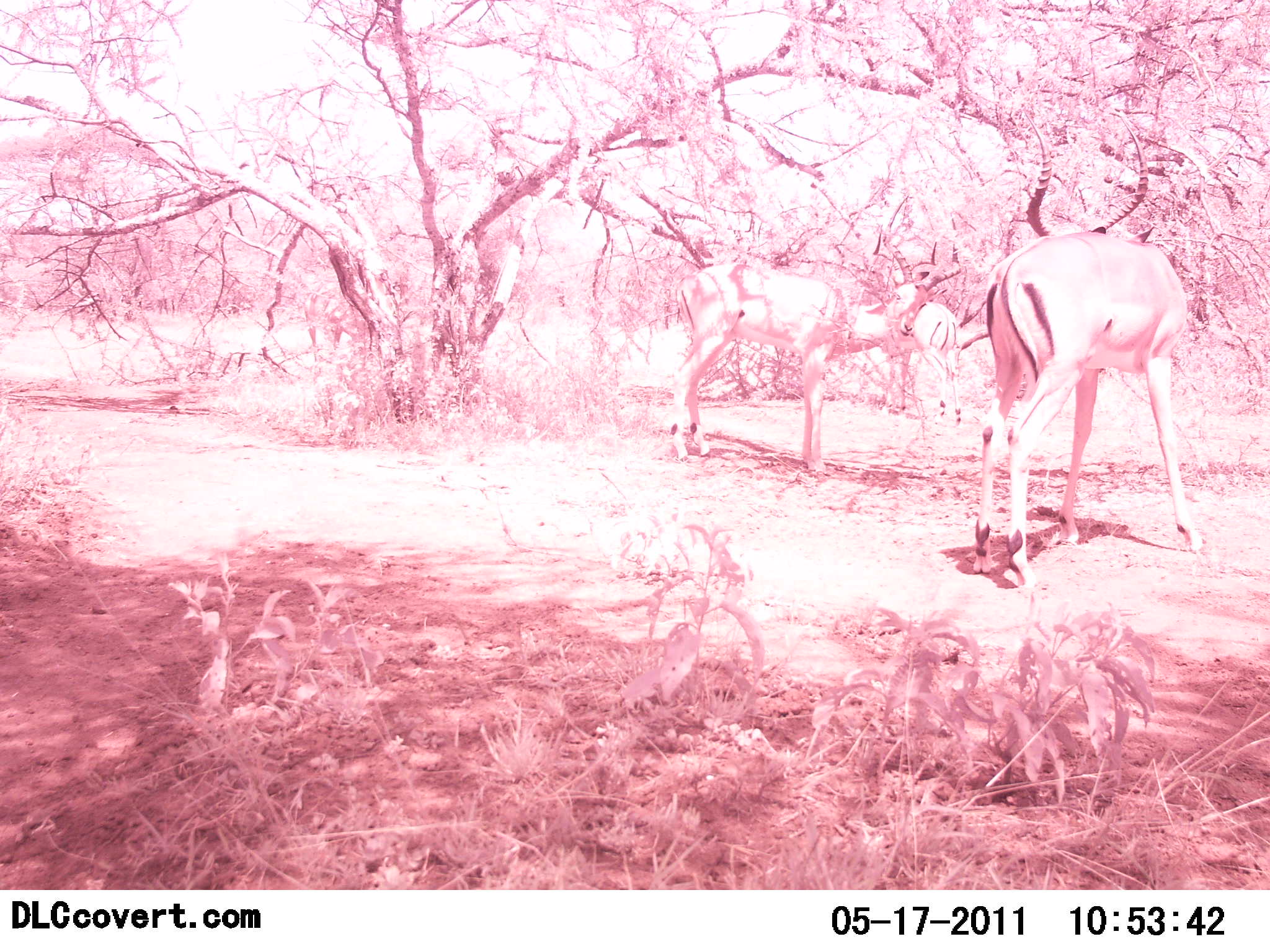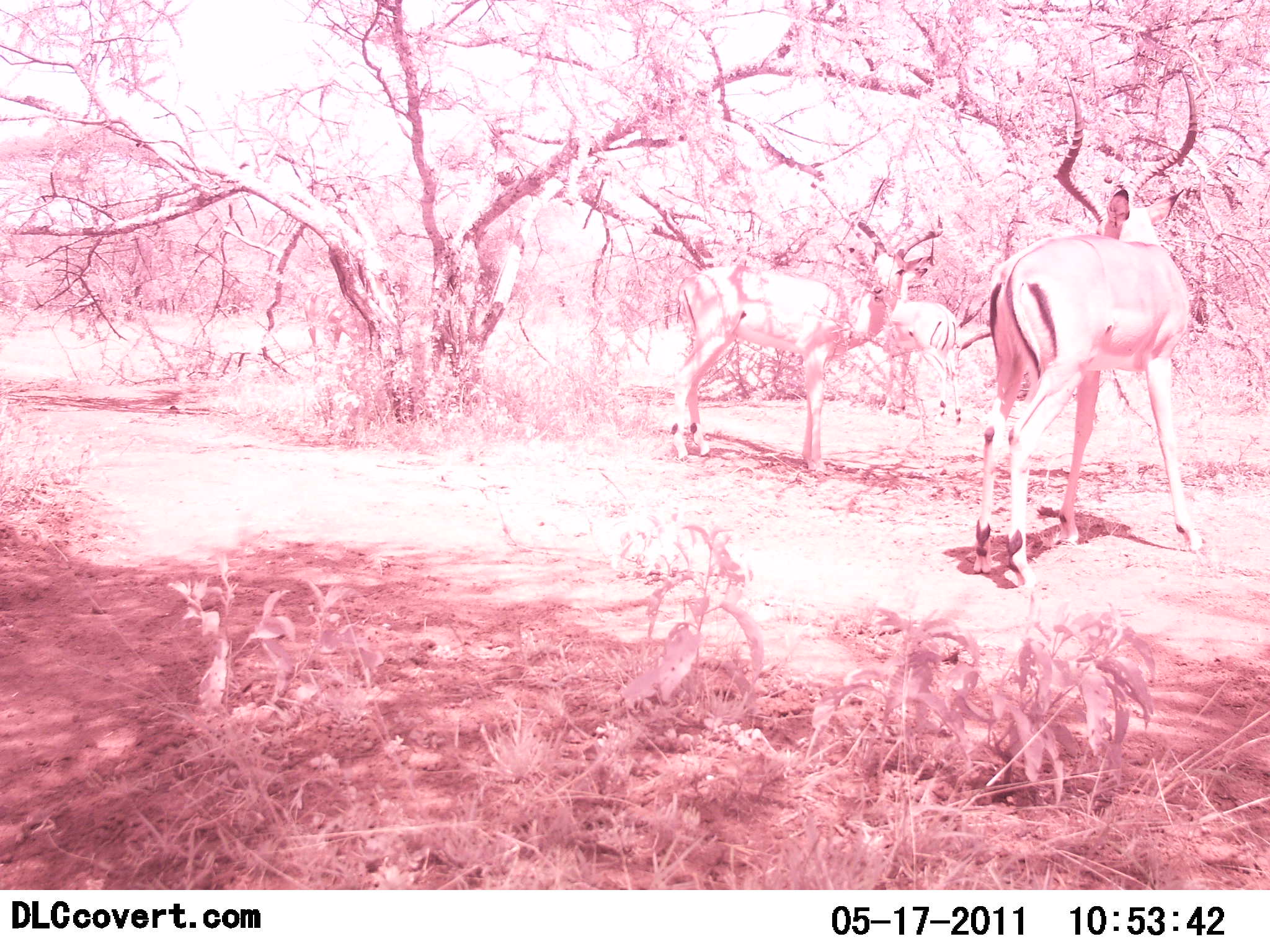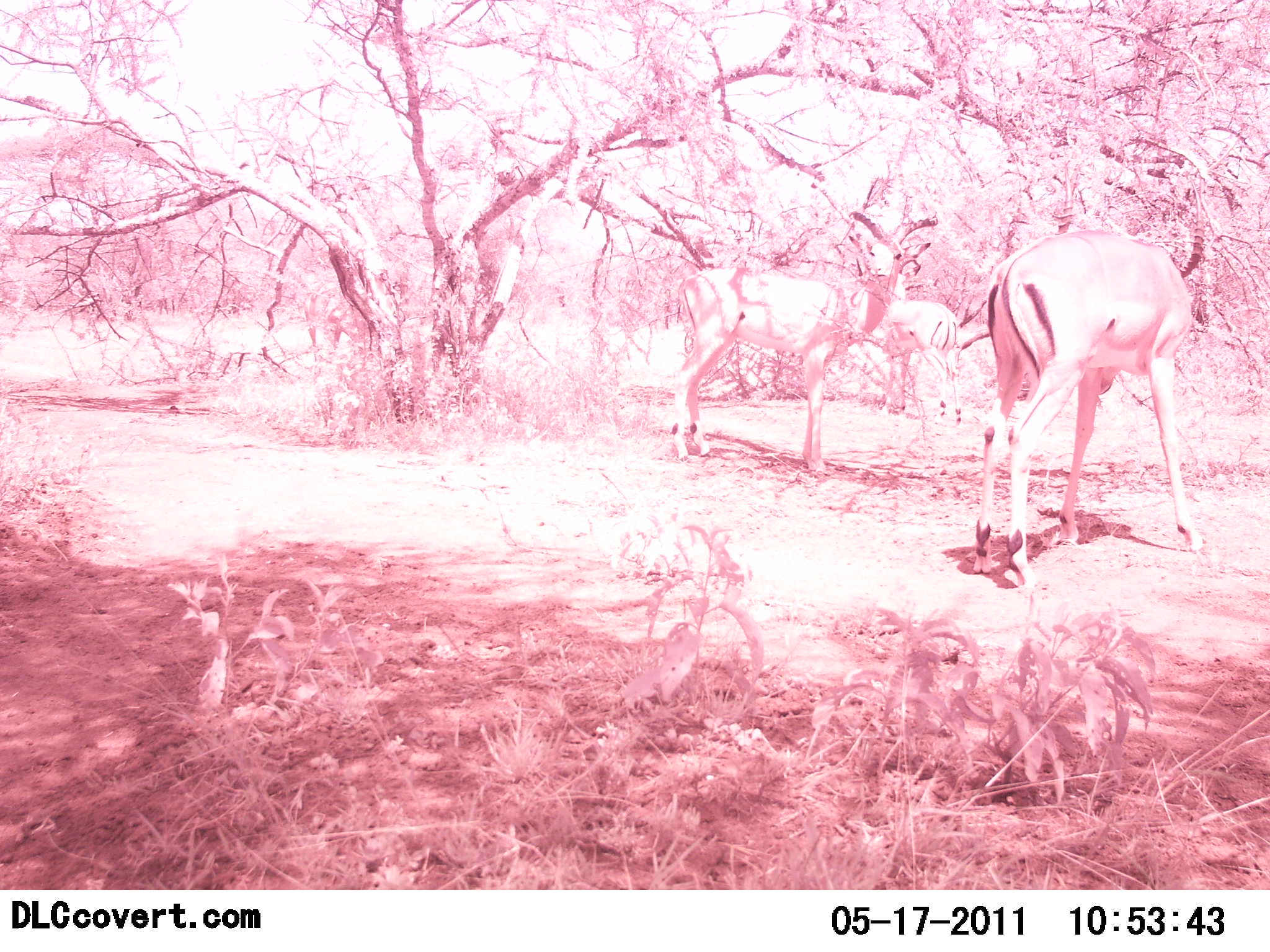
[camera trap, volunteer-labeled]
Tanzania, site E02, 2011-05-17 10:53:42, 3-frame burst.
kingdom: Animalia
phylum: Chordata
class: Mammalia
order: Artiodactyla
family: Bovidae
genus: Aepyceros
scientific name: Aepyceros melampus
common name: impala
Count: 3.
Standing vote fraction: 91%.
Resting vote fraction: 0%.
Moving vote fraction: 9%.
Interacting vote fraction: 18%.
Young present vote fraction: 0%.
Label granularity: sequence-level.